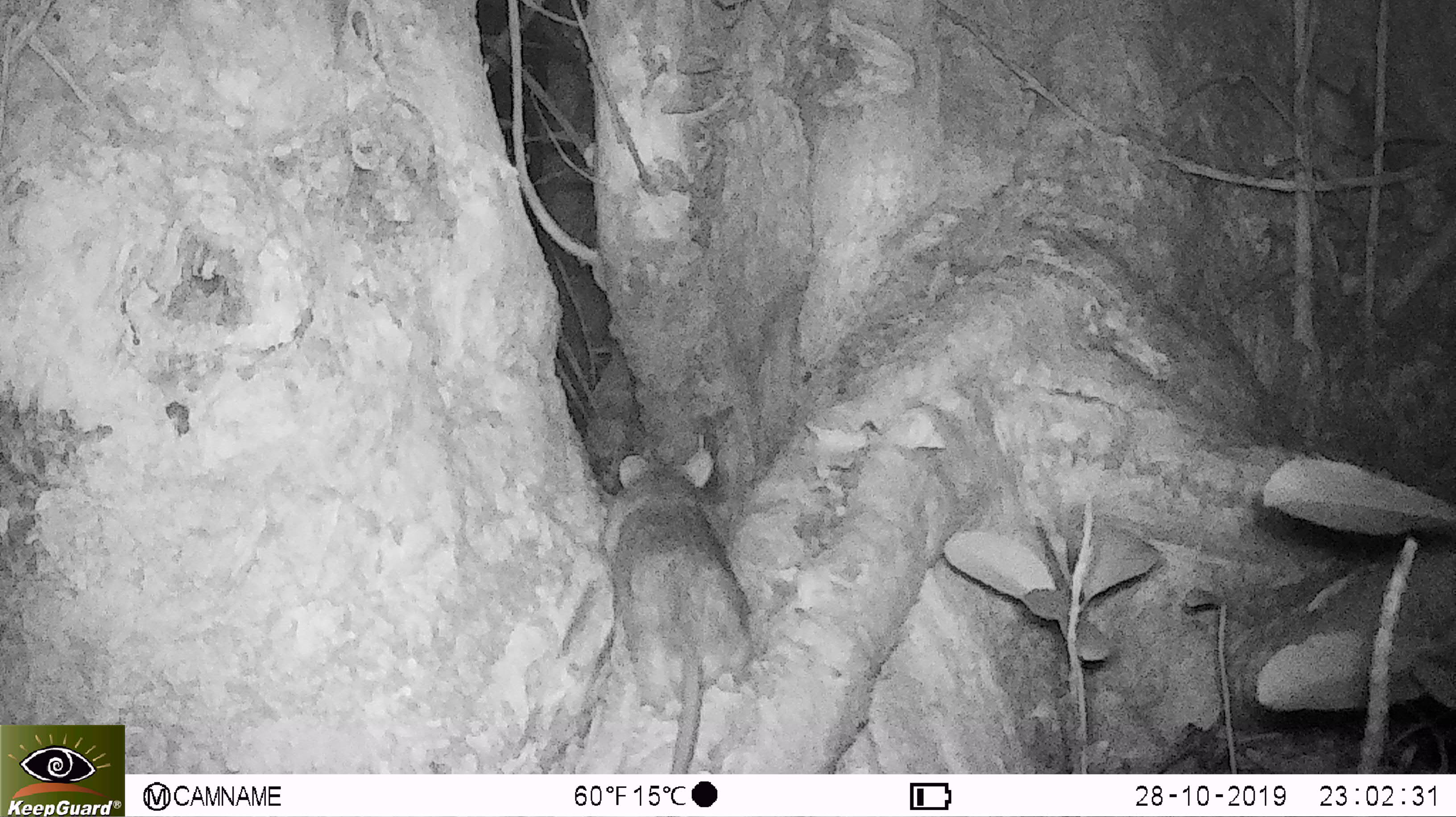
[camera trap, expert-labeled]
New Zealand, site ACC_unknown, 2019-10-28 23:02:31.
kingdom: Animalia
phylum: Chordata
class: Mammalia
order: Rodentia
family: Muridae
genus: Rattus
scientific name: Rattus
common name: rat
Rat (Rattus).